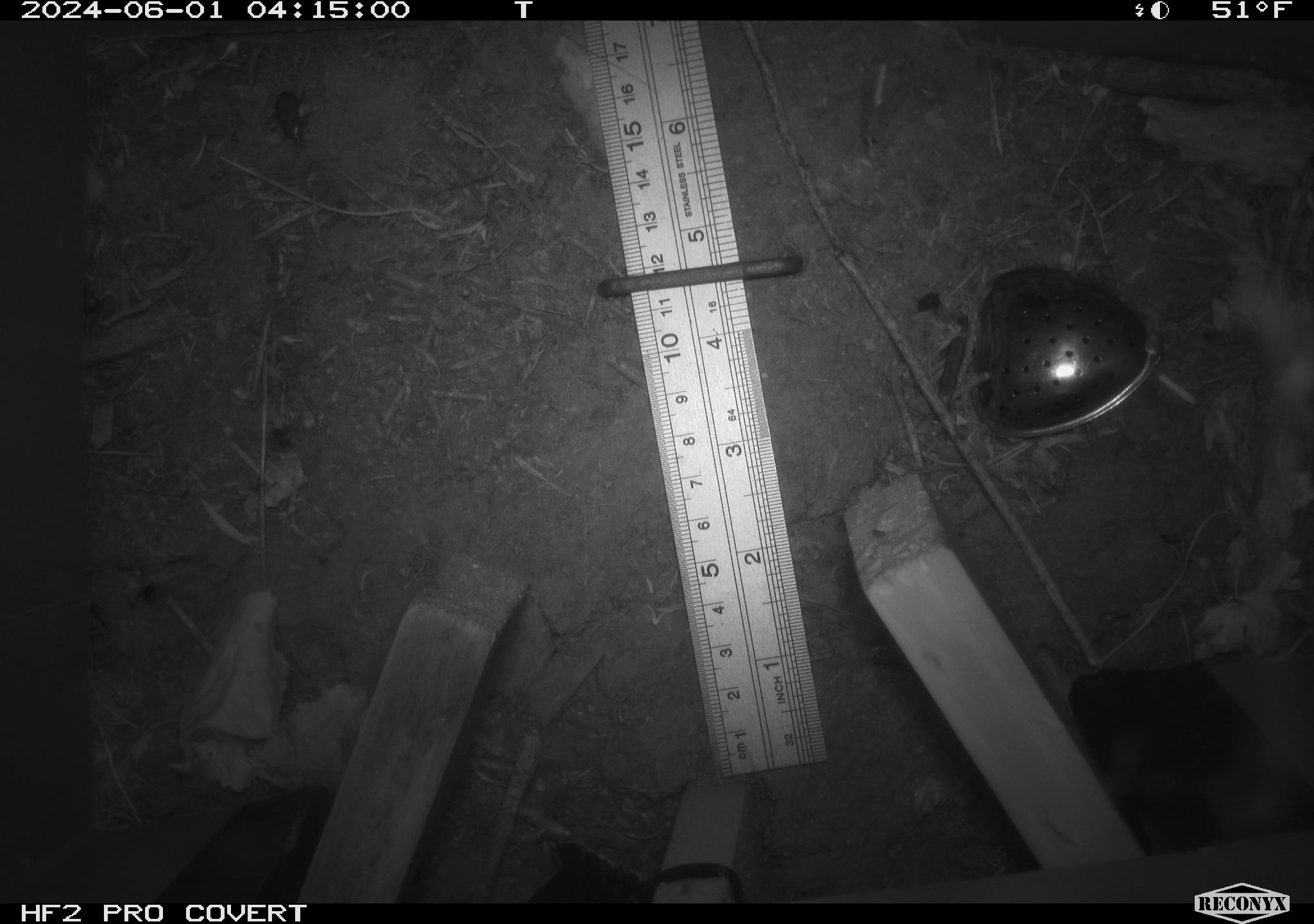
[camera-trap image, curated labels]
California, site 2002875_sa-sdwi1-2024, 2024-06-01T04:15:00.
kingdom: Animalia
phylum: Arthropoda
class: Insecta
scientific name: Insecta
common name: insect